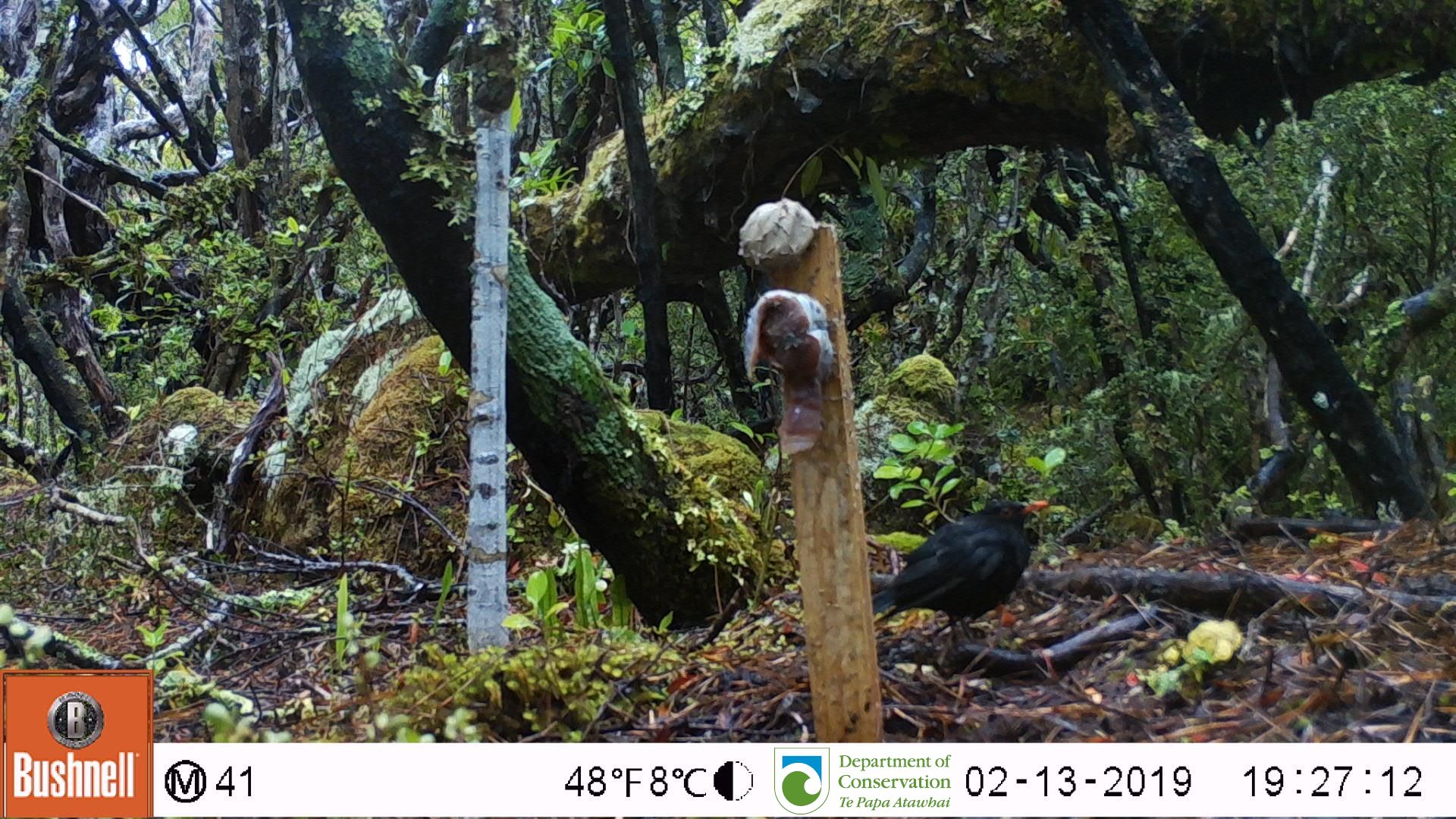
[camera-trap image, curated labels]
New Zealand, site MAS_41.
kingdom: Animalia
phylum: Chordata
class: Aves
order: Passeriformes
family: Turdidae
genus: Turdus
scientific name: Turdus merula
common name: eurasian blackbird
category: blackbird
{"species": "blackbird (eurasian blackbird) (Turdus merula)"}